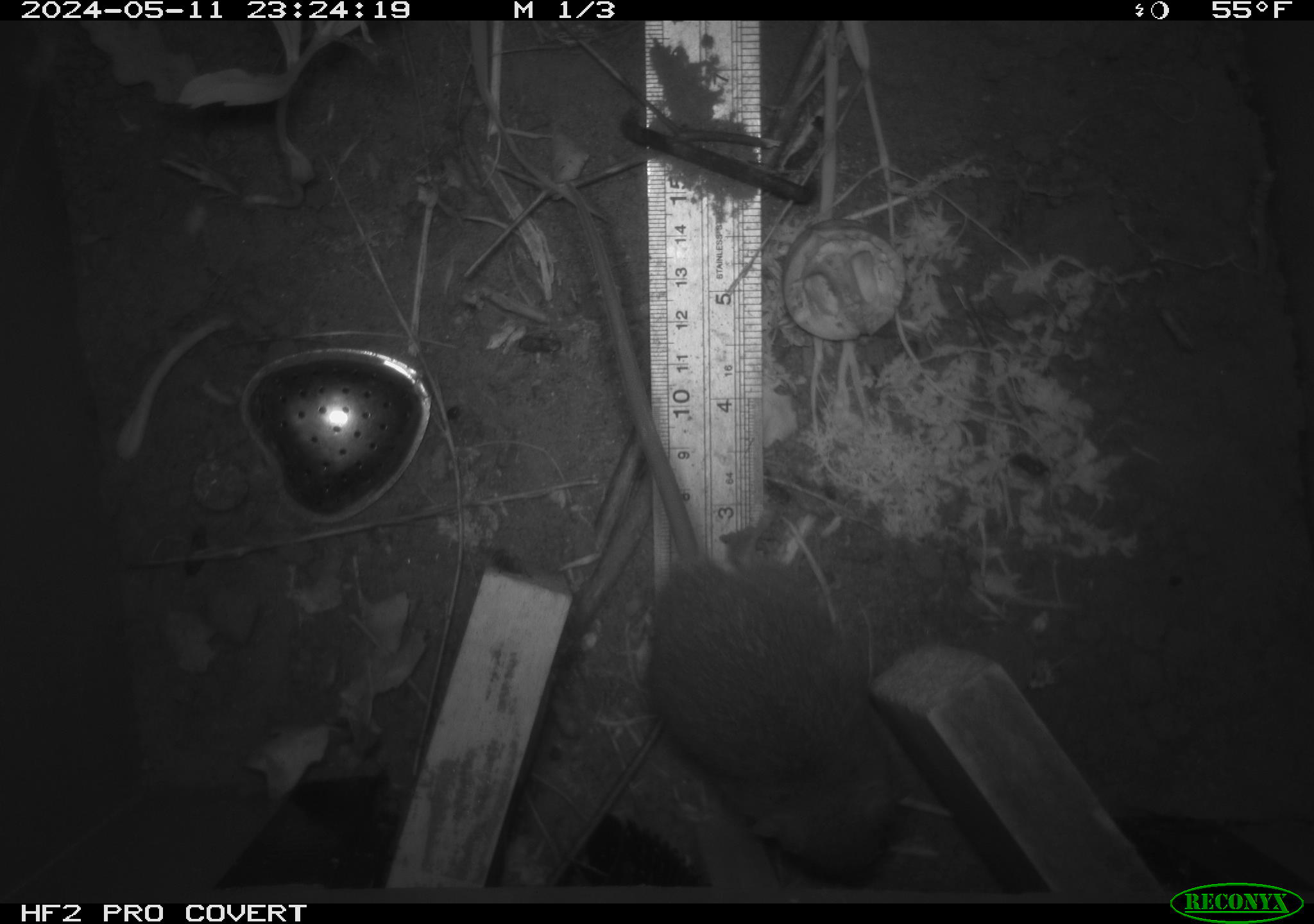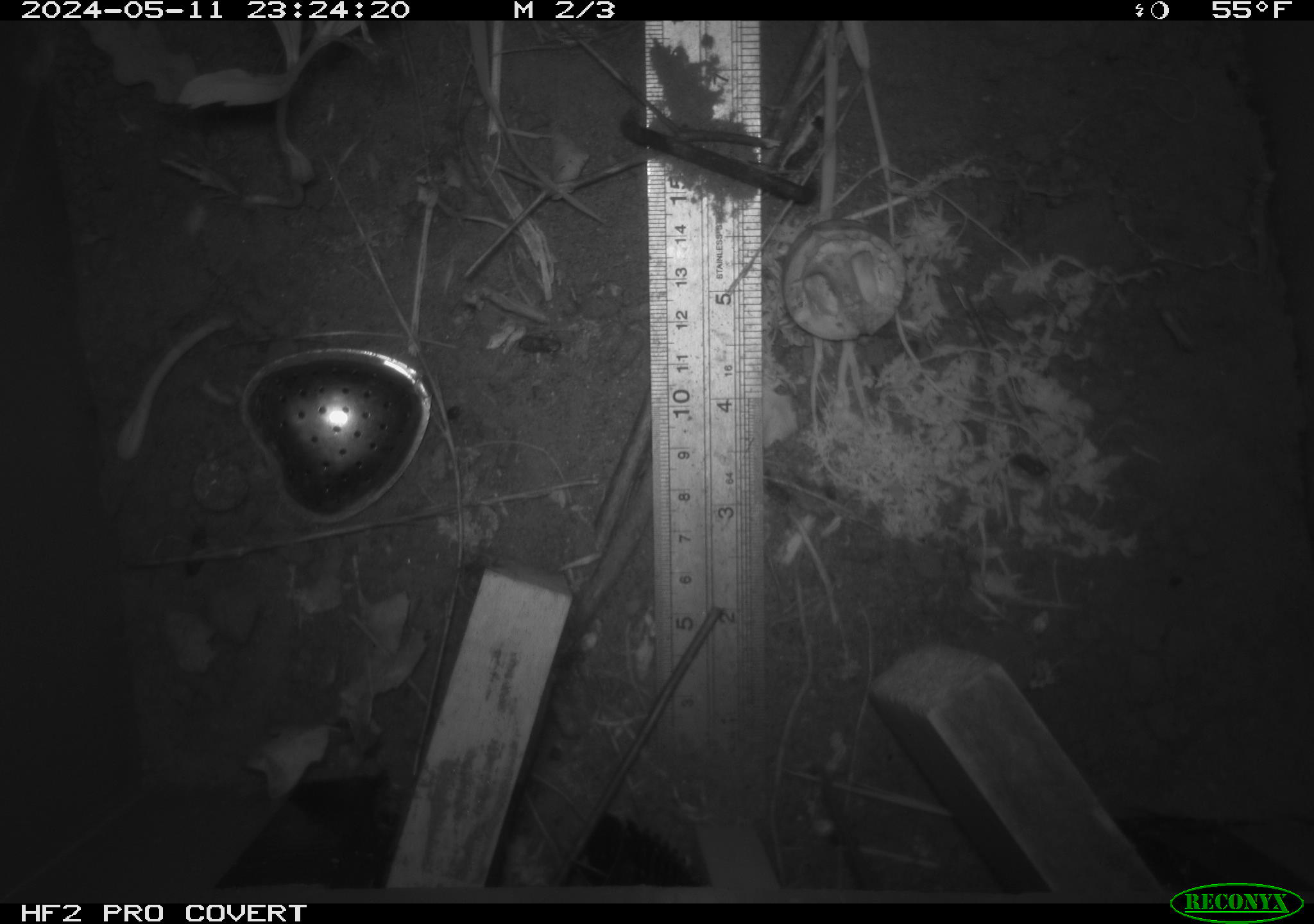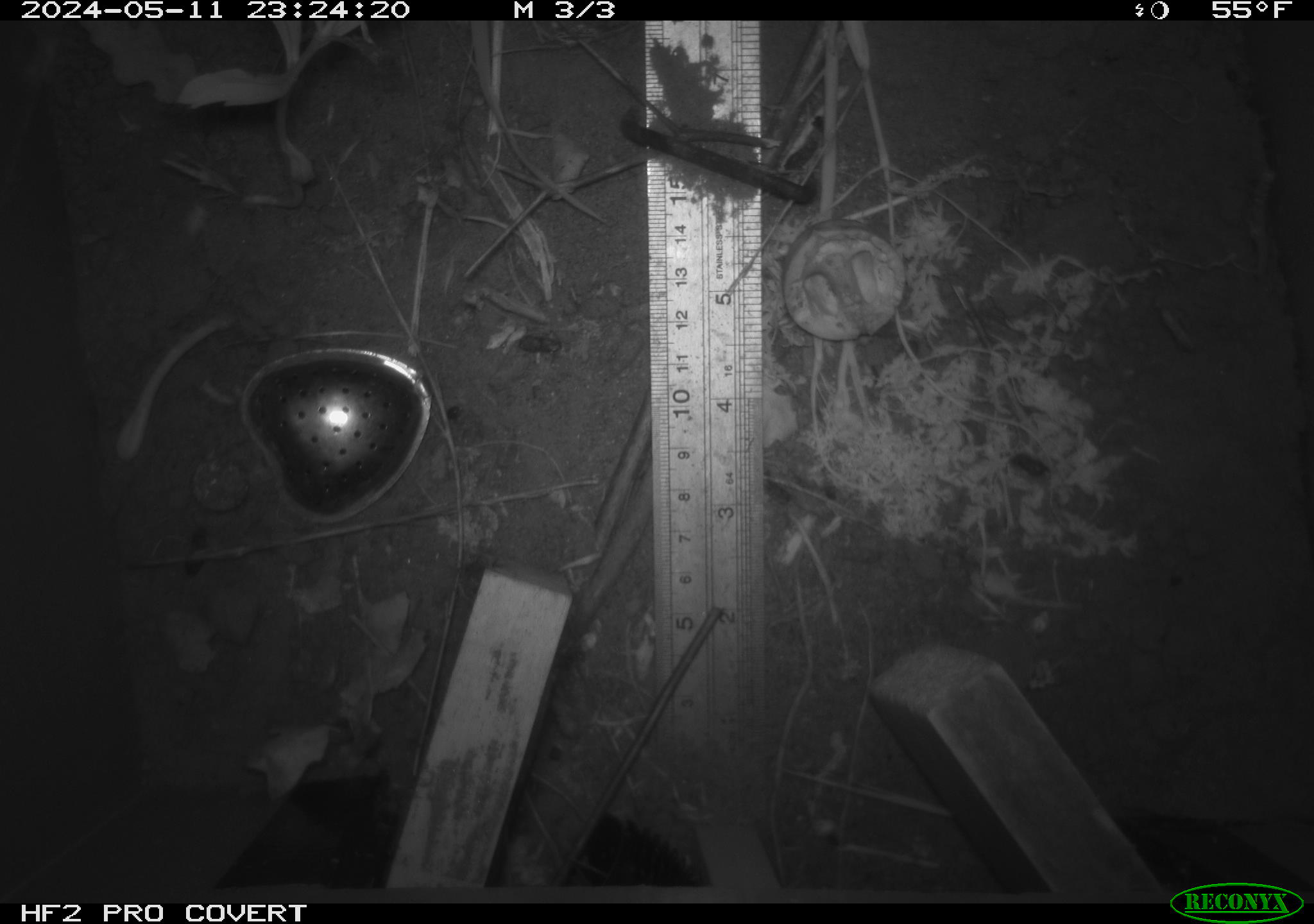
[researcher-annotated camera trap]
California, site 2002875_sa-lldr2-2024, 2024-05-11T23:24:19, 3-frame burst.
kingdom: Animalia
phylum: Chordata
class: Mammalia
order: Rodentia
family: Muridae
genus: Rattus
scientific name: Rattus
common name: rat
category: rattus species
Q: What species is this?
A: Rattus species (rat) (Rattus).